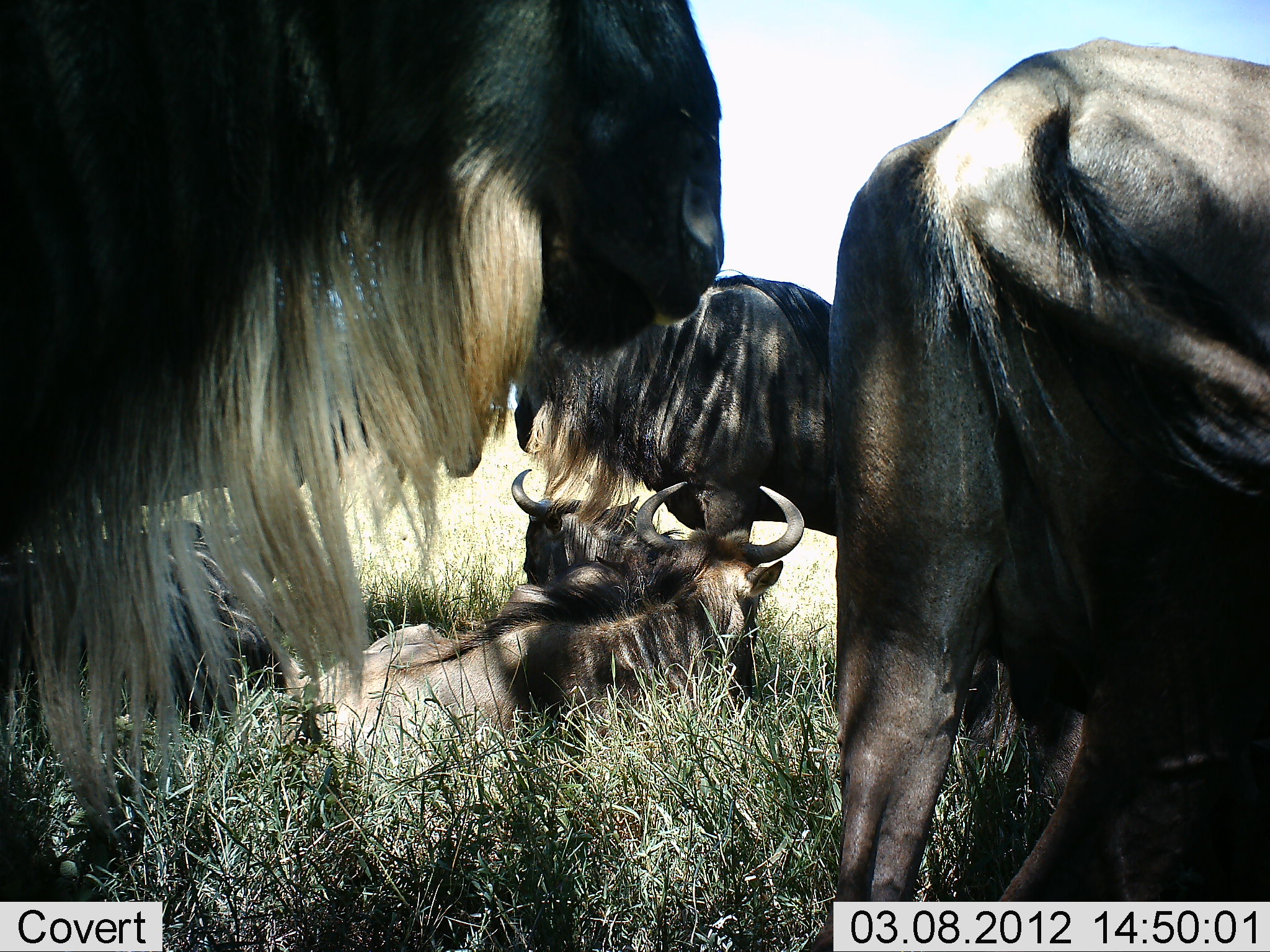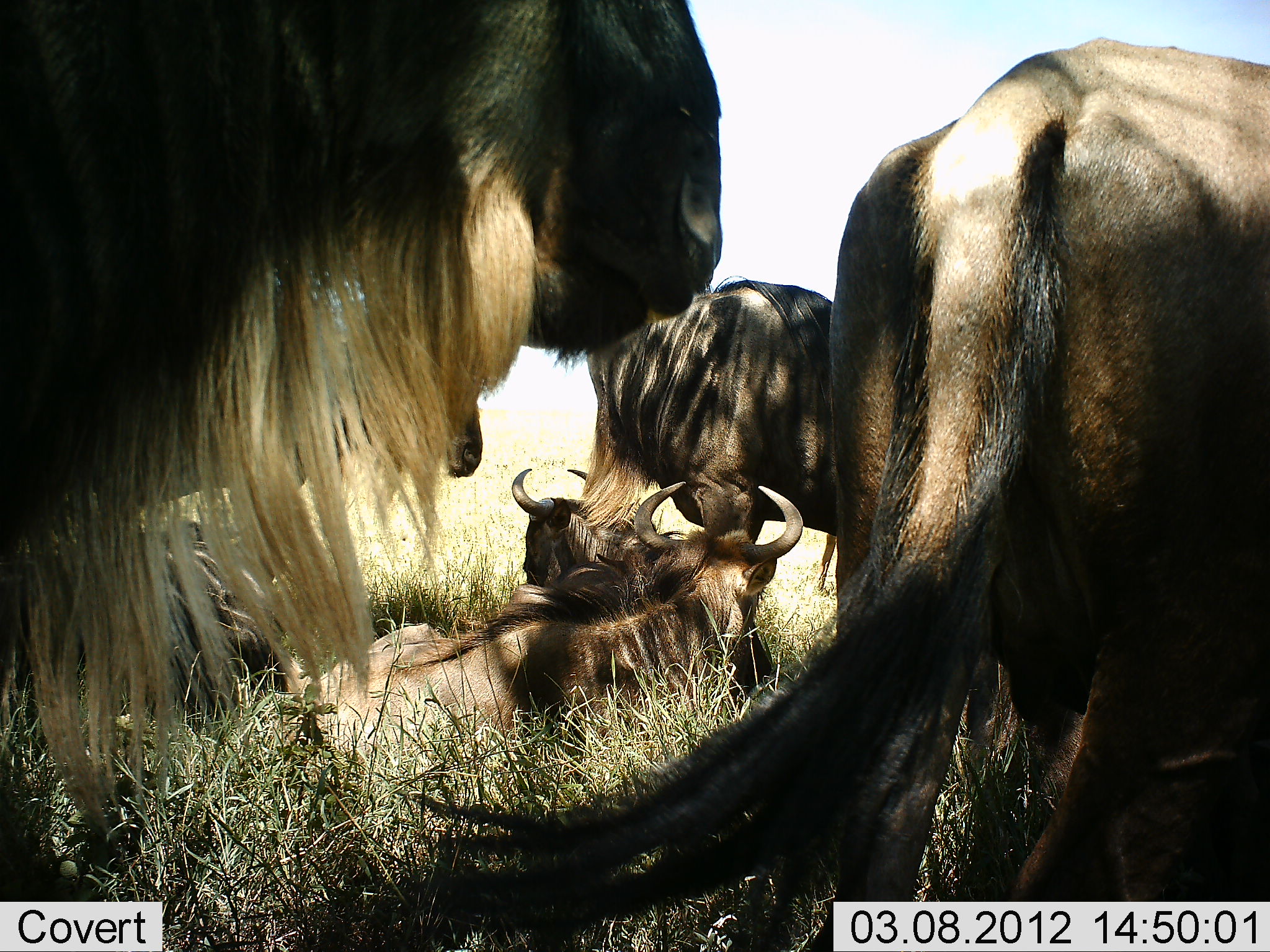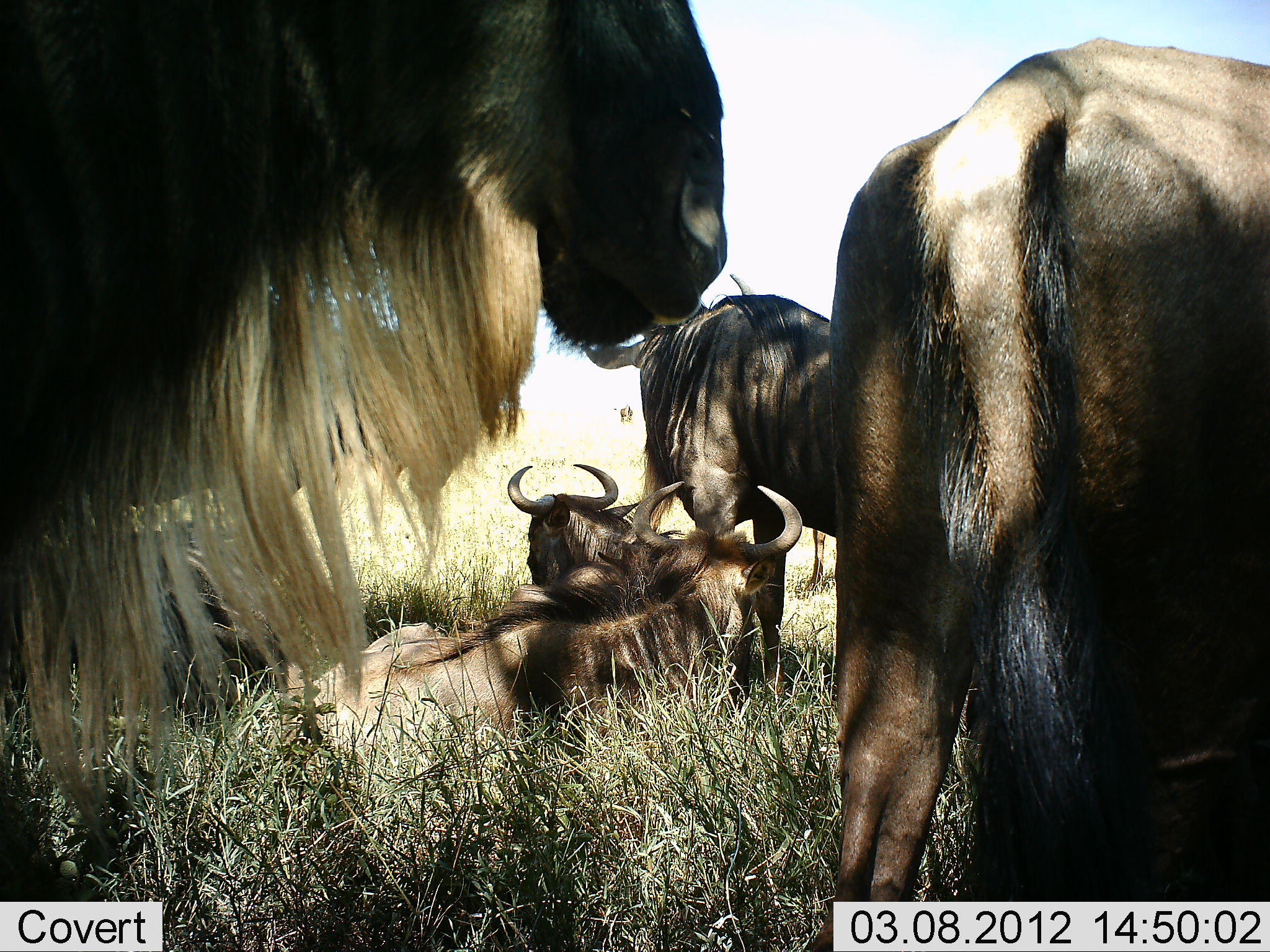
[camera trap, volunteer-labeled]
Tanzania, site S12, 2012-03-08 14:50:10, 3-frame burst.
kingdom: Animalia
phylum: Chordata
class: Mammalia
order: Artiodactyla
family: Bovidae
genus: Connochaetes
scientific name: Connochaetes taurinus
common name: blue wildebeest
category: wildebeest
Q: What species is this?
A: Wildebeest (blue wildebeest) (Connochaetes taurinus).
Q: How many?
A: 6.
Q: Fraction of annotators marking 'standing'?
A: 71%.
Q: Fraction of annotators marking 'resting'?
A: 100%.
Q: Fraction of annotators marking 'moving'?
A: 6%.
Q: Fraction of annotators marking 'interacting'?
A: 6%.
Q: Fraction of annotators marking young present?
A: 0%.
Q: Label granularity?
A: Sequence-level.